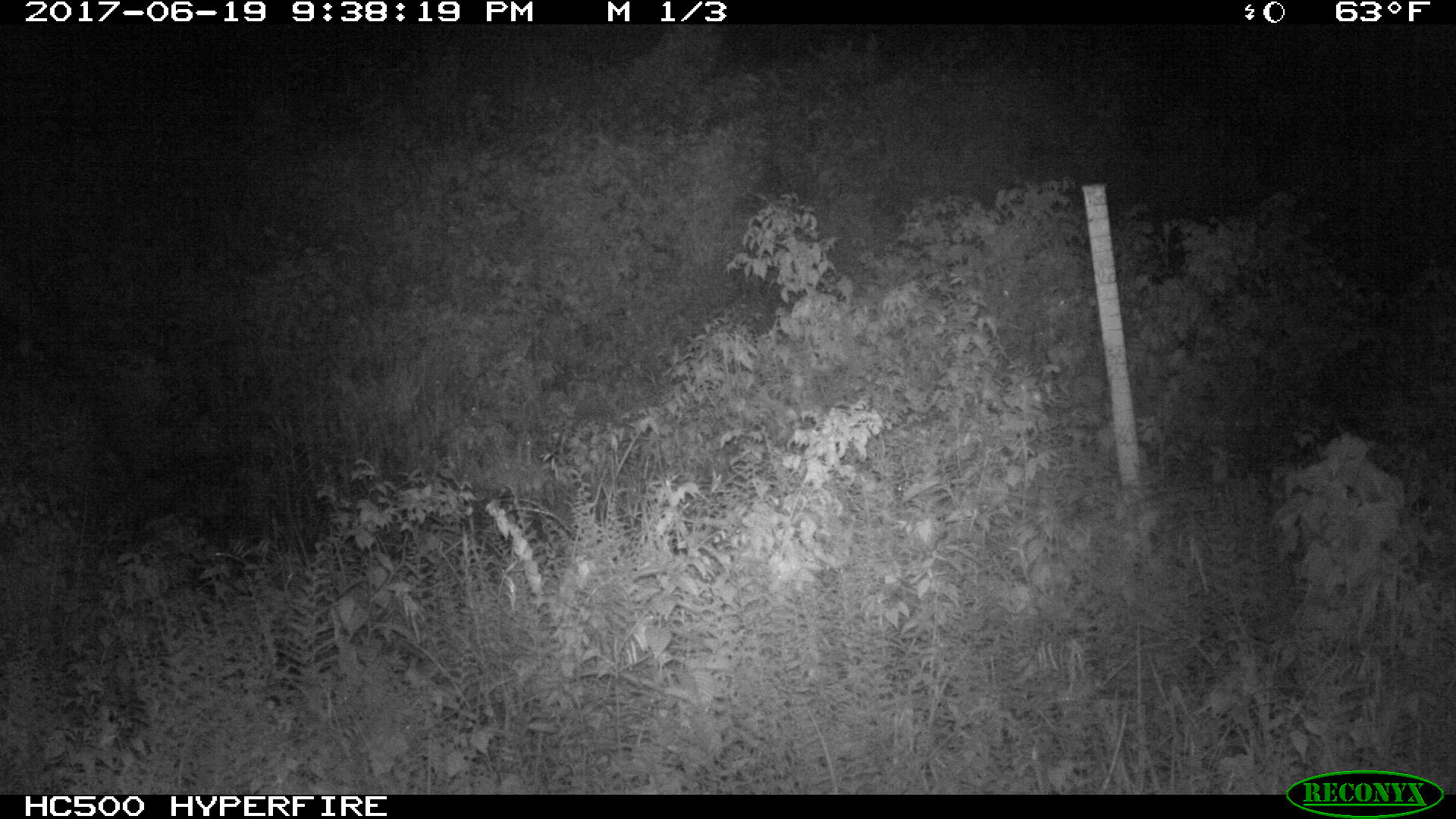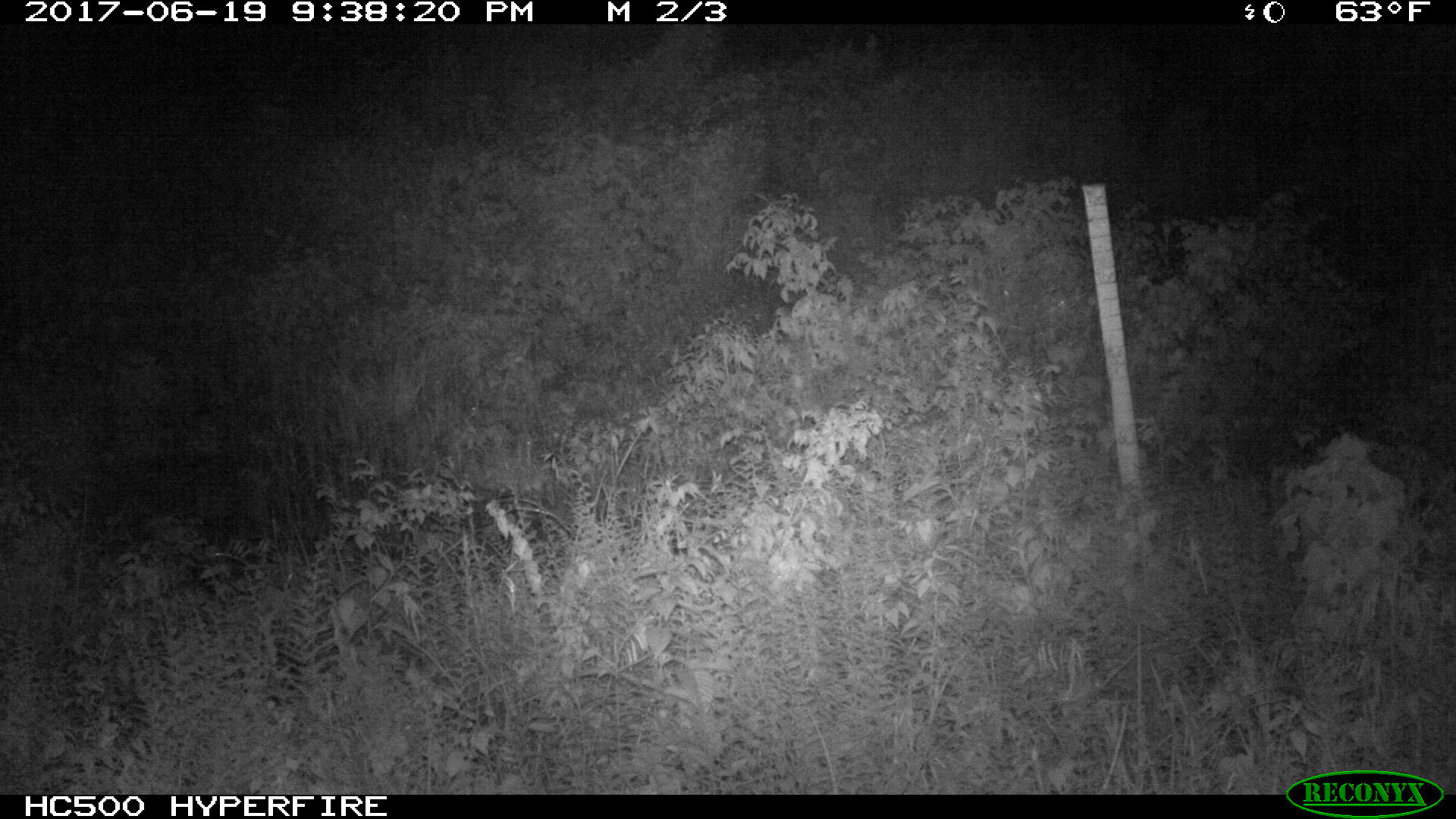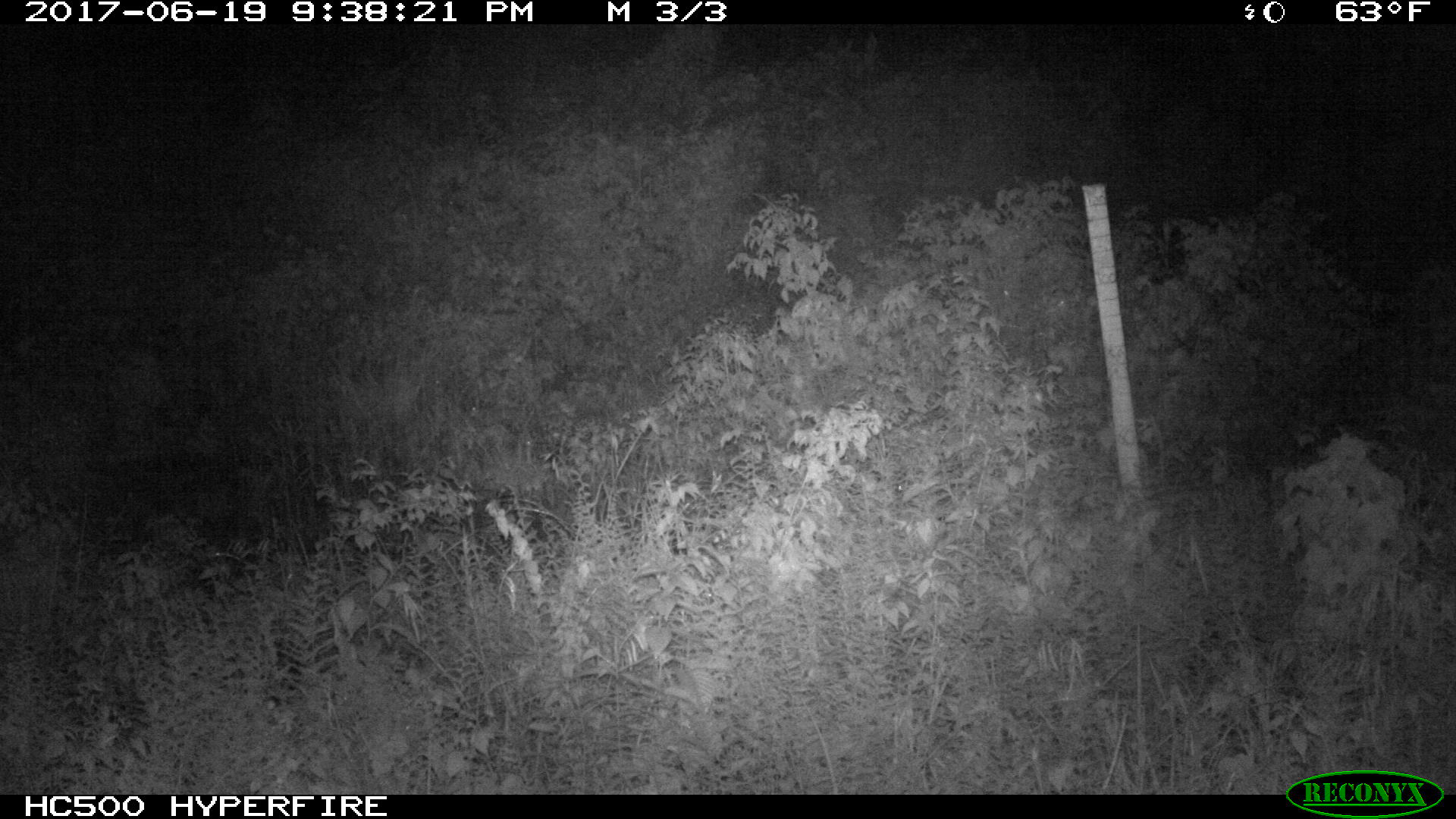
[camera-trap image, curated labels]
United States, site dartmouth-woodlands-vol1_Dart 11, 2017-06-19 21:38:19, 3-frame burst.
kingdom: Animalia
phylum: Chordata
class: Mammalia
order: Artiodactyla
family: Cervidae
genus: Alces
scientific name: Alces alces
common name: moose